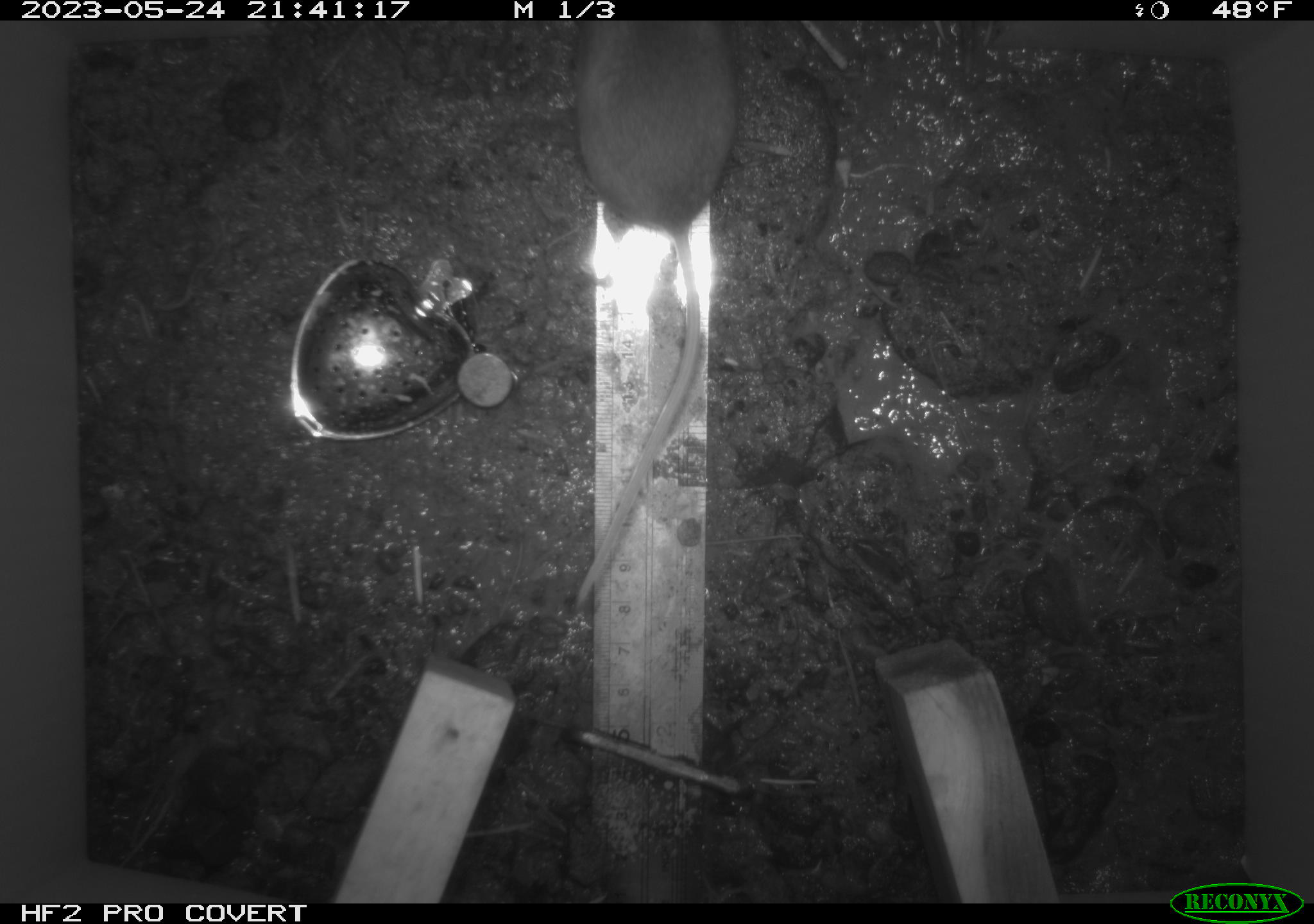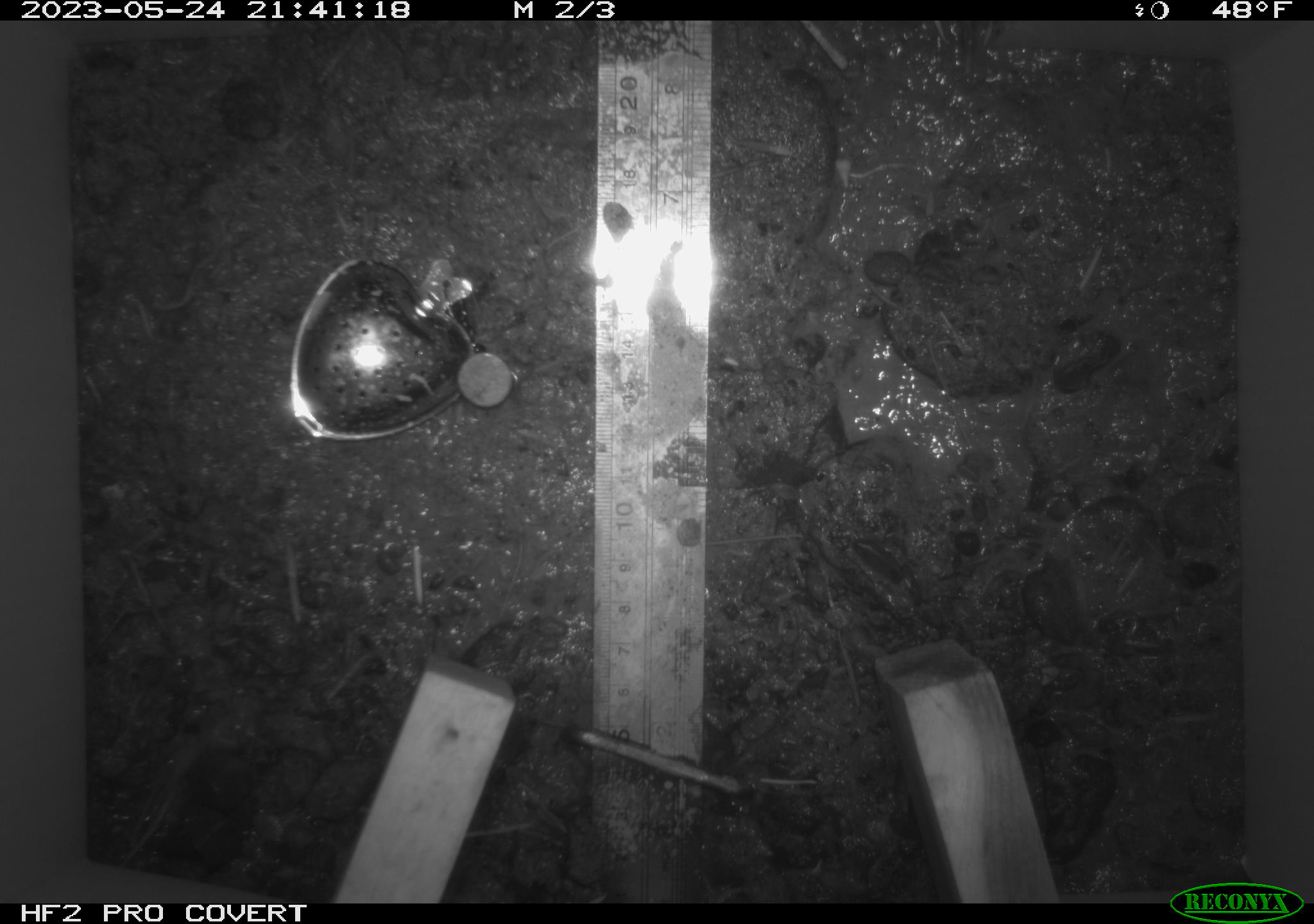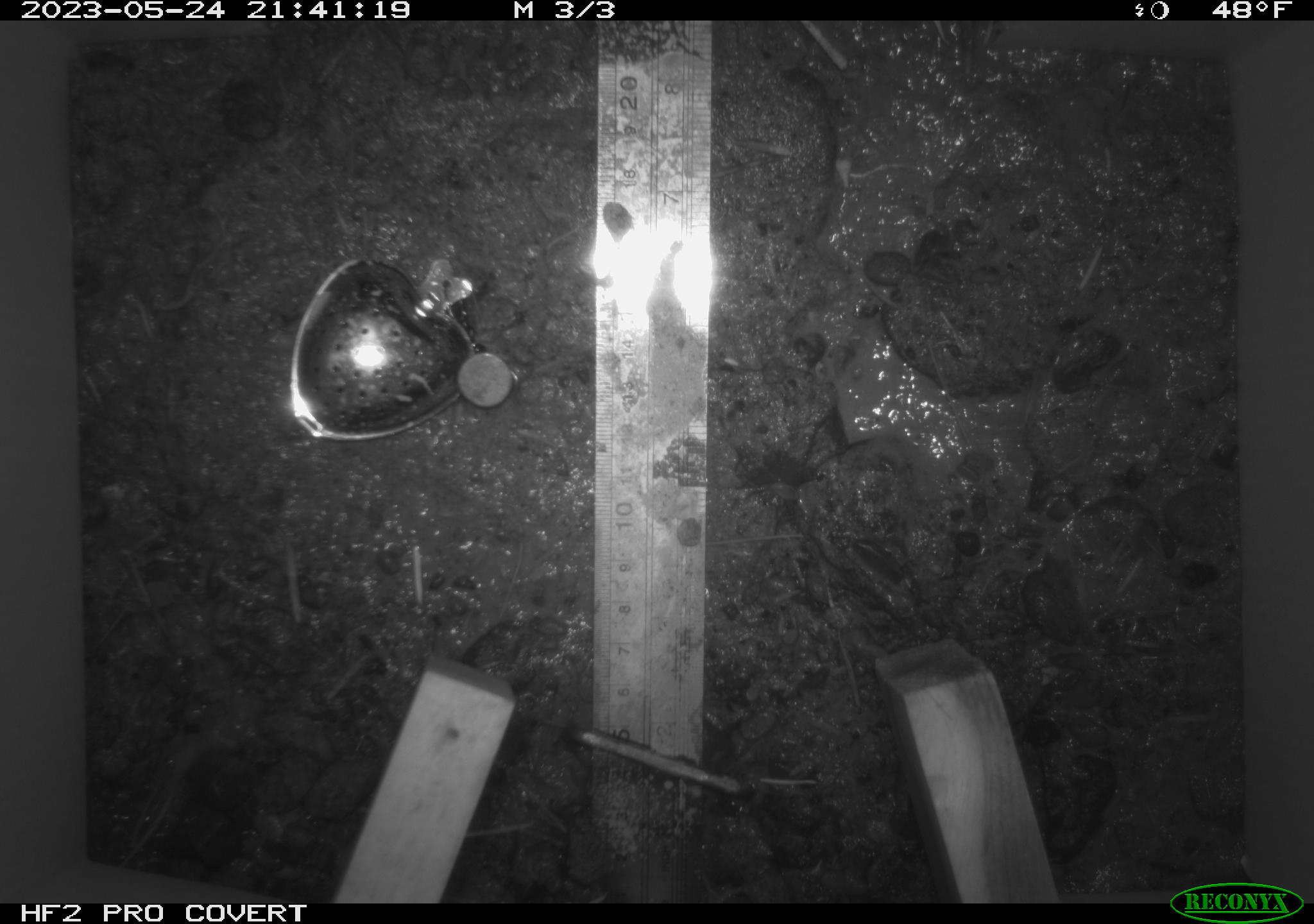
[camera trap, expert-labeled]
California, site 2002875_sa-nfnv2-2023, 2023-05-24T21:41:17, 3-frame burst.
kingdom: Animalia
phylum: Chordata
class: Mammalia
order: Rodentia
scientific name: Rodentia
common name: mouse species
Mouse species (Rodentia).